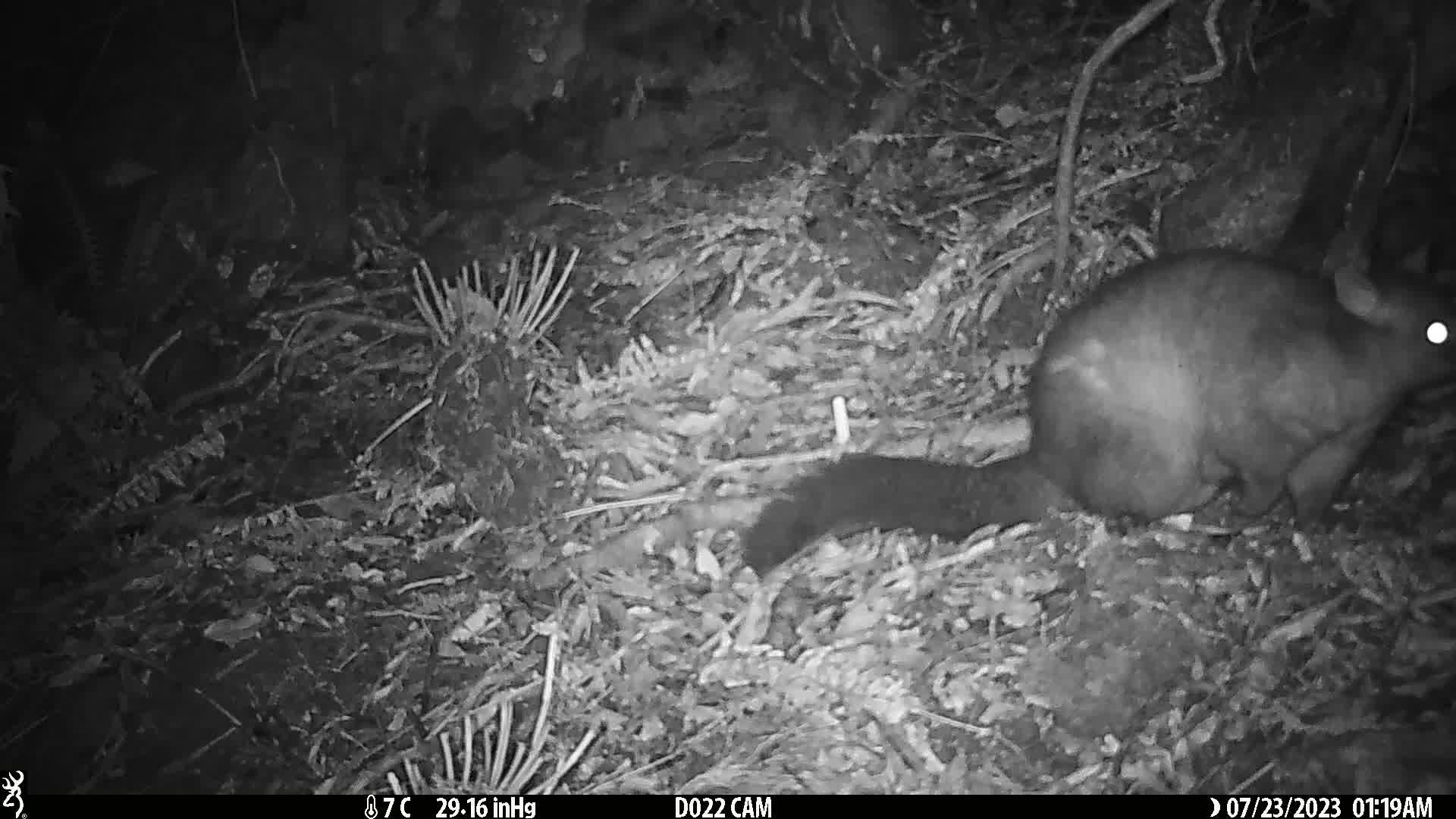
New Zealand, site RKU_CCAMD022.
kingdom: Animalia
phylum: Chordata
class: Mammalia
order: Diprotodontia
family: Phalangeridae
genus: Trichosurus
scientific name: Trichosurus vulpecula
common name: common brushtail possum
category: possum